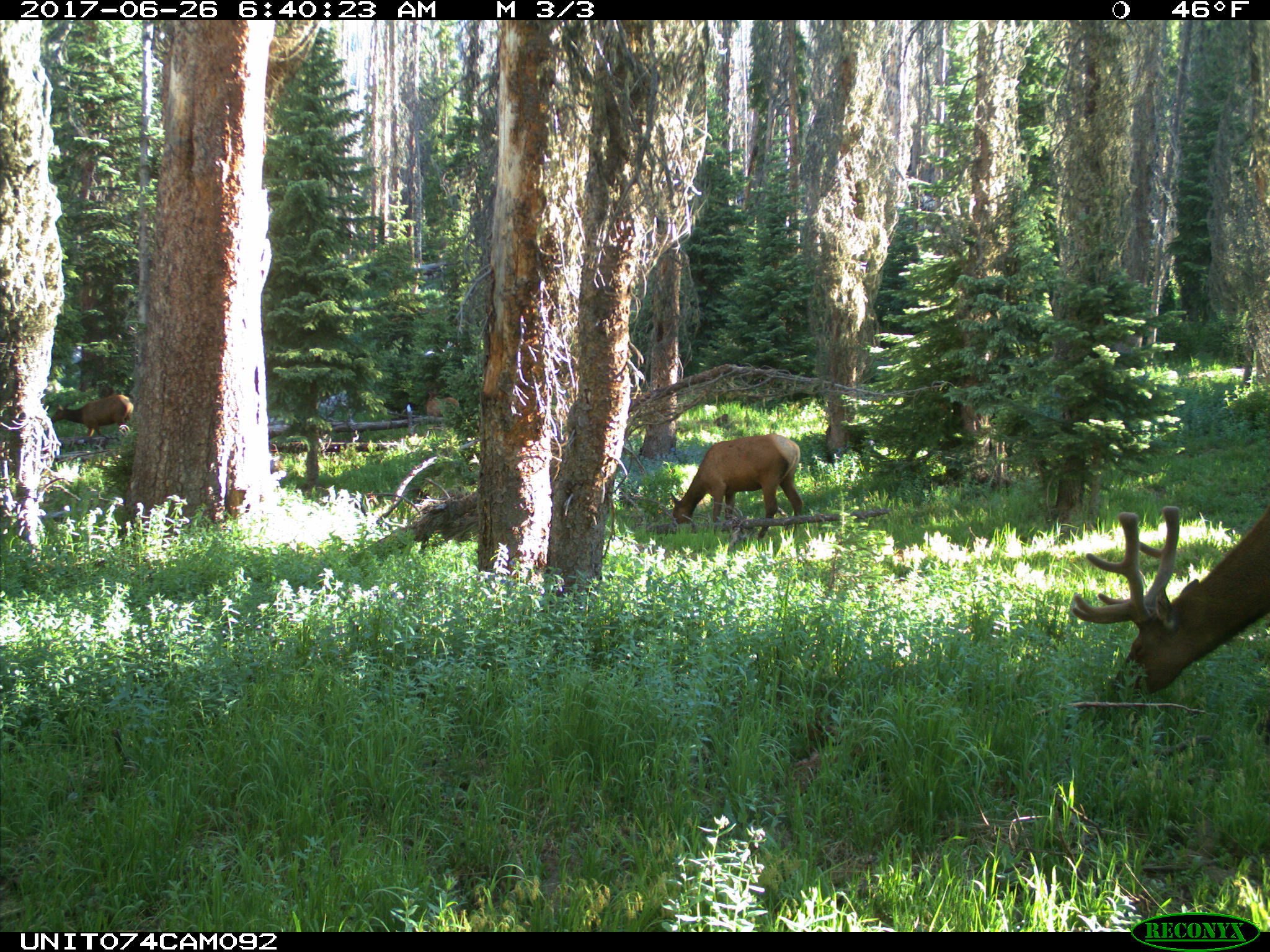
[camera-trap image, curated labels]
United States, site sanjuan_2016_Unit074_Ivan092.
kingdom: Animalia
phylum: Chordata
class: Mammalia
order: Artiodactyla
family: Cervidae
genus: Cervus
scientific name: Cervus elaphus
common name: red deer